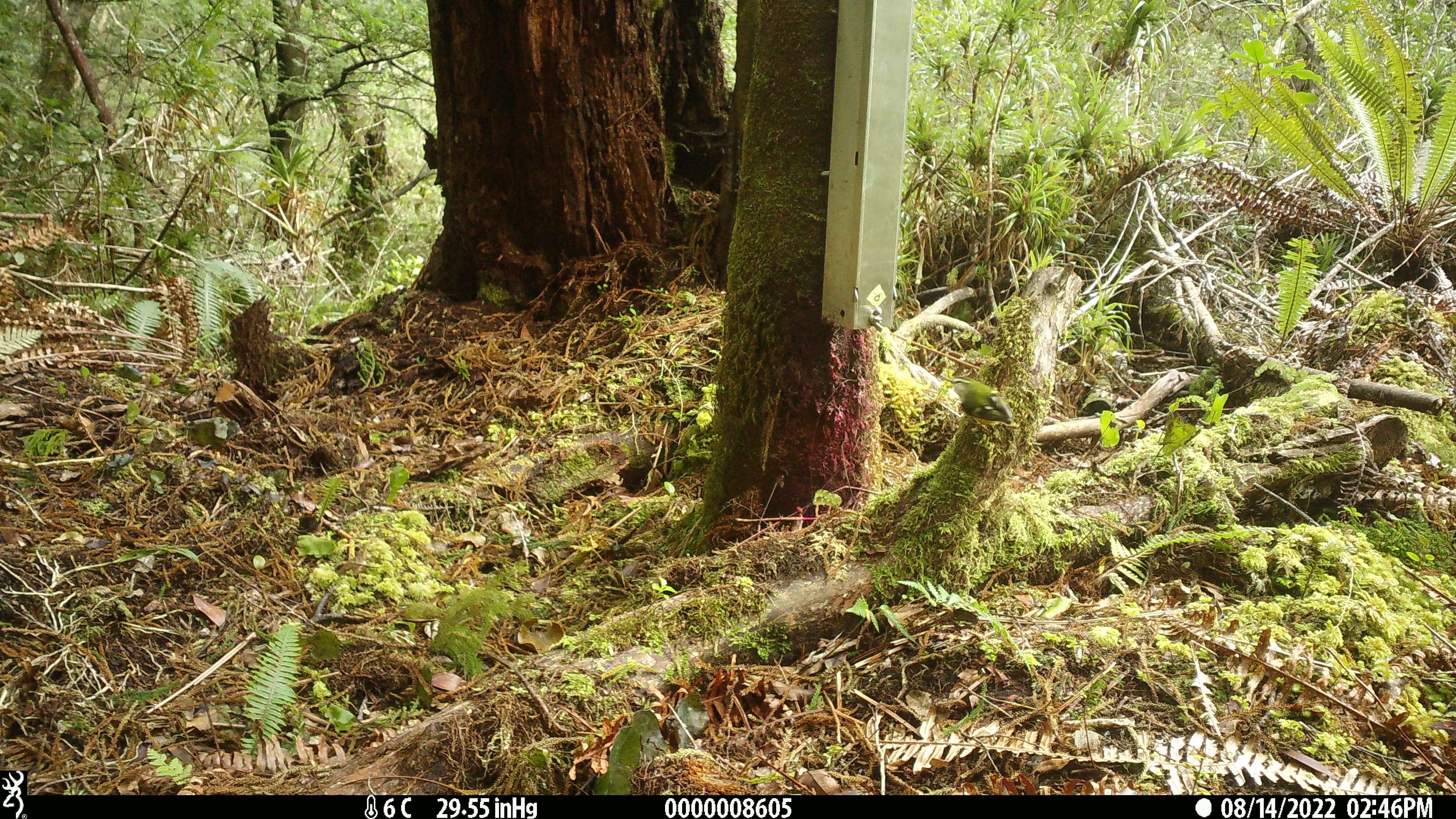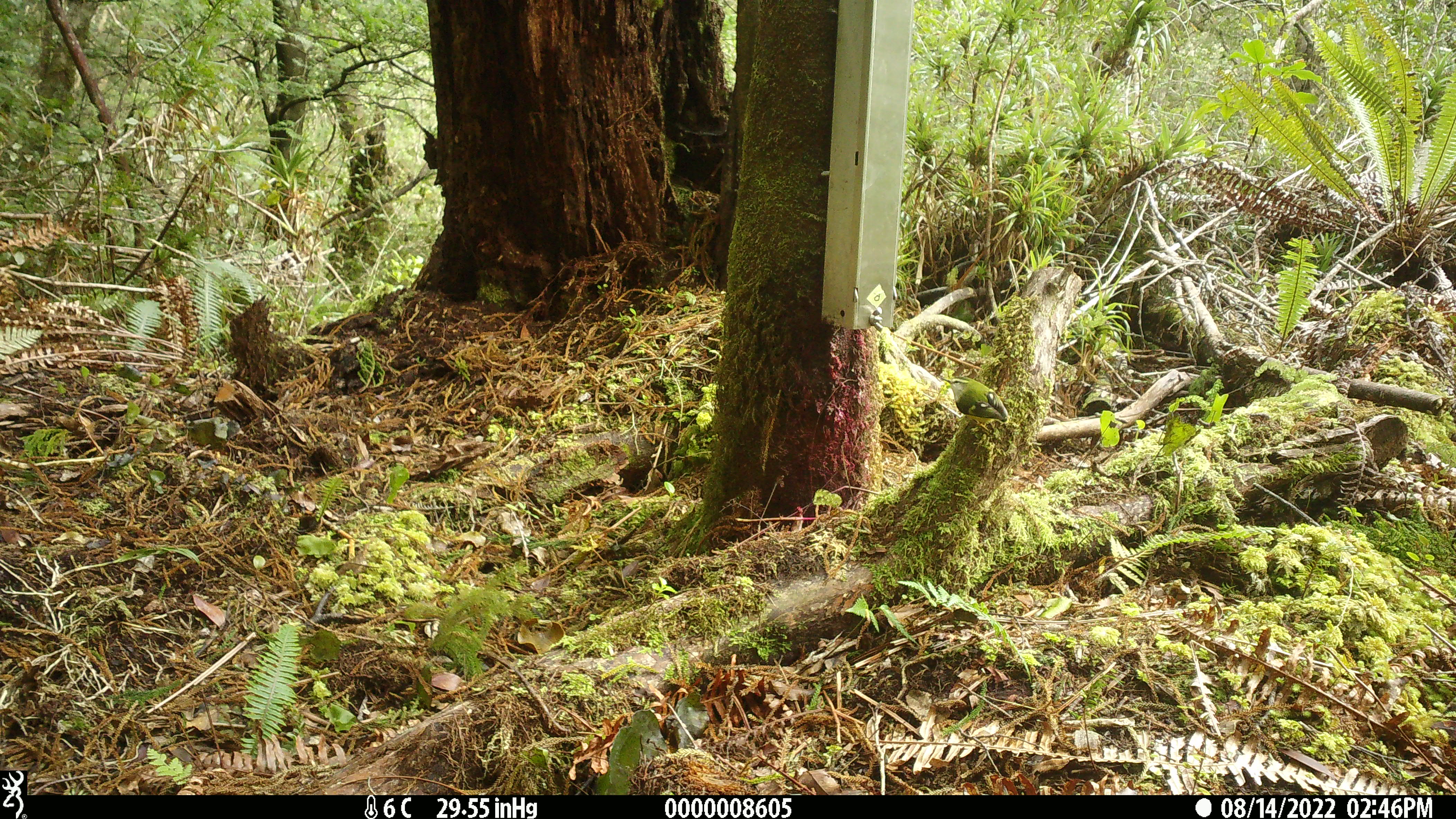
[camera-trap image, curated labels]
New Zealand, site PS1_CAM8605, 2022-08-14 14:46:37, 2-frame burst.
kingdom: Animalia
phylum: Chordata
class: Aves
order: Passeriformes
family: Acanthisittidae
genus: Acanthisitta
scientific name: Acanthisitta chloris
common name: rifleman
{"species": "rifleman (Acanthisitta chloris)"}